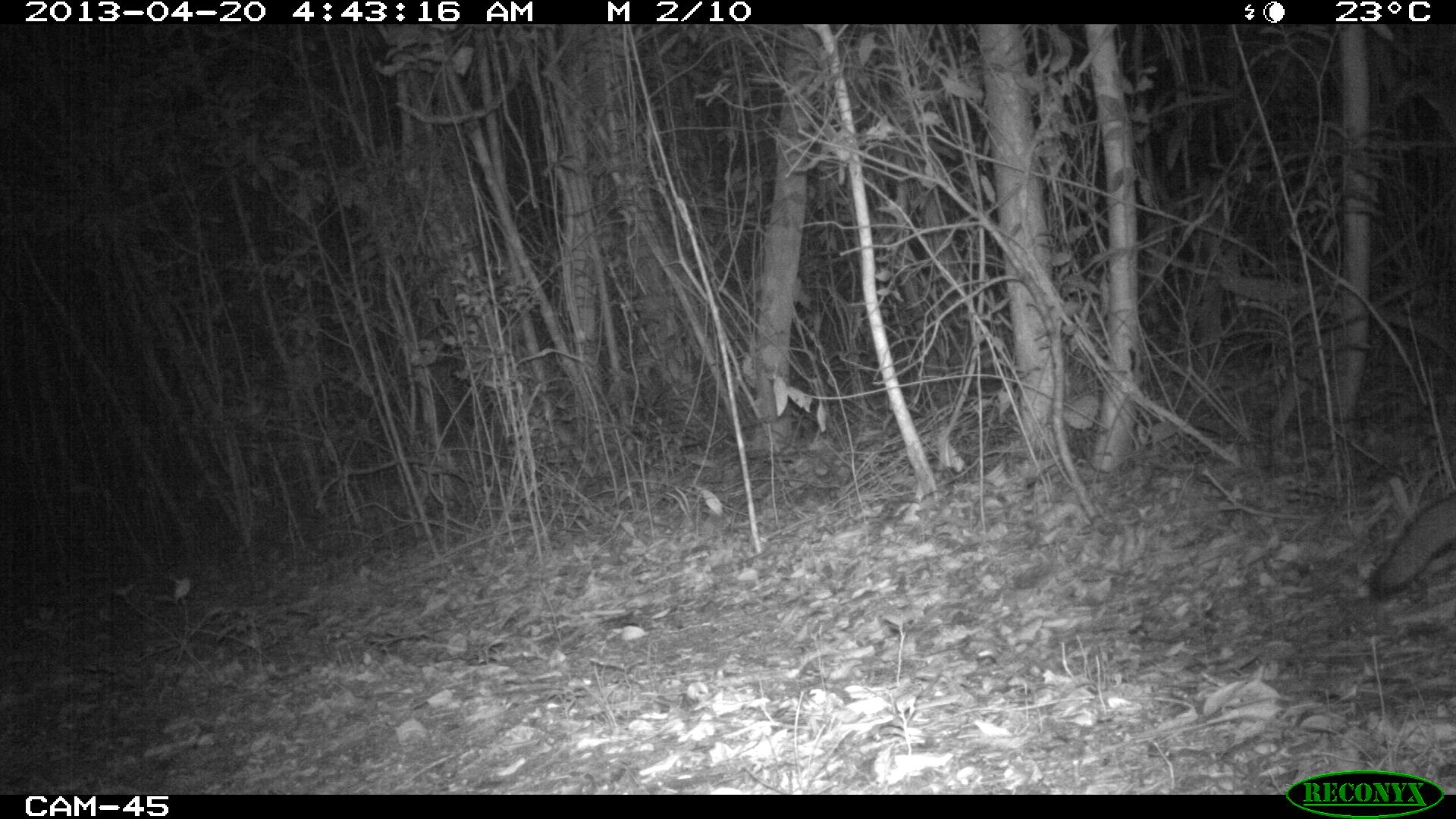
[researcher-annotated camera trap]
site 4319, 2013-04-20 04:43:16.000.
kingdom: Animalia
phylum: Chordata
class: Mammalia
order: Carnivora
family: Canidae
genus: Urocyon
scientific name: Urocyon cinereoargenteus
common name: gray fox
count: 1